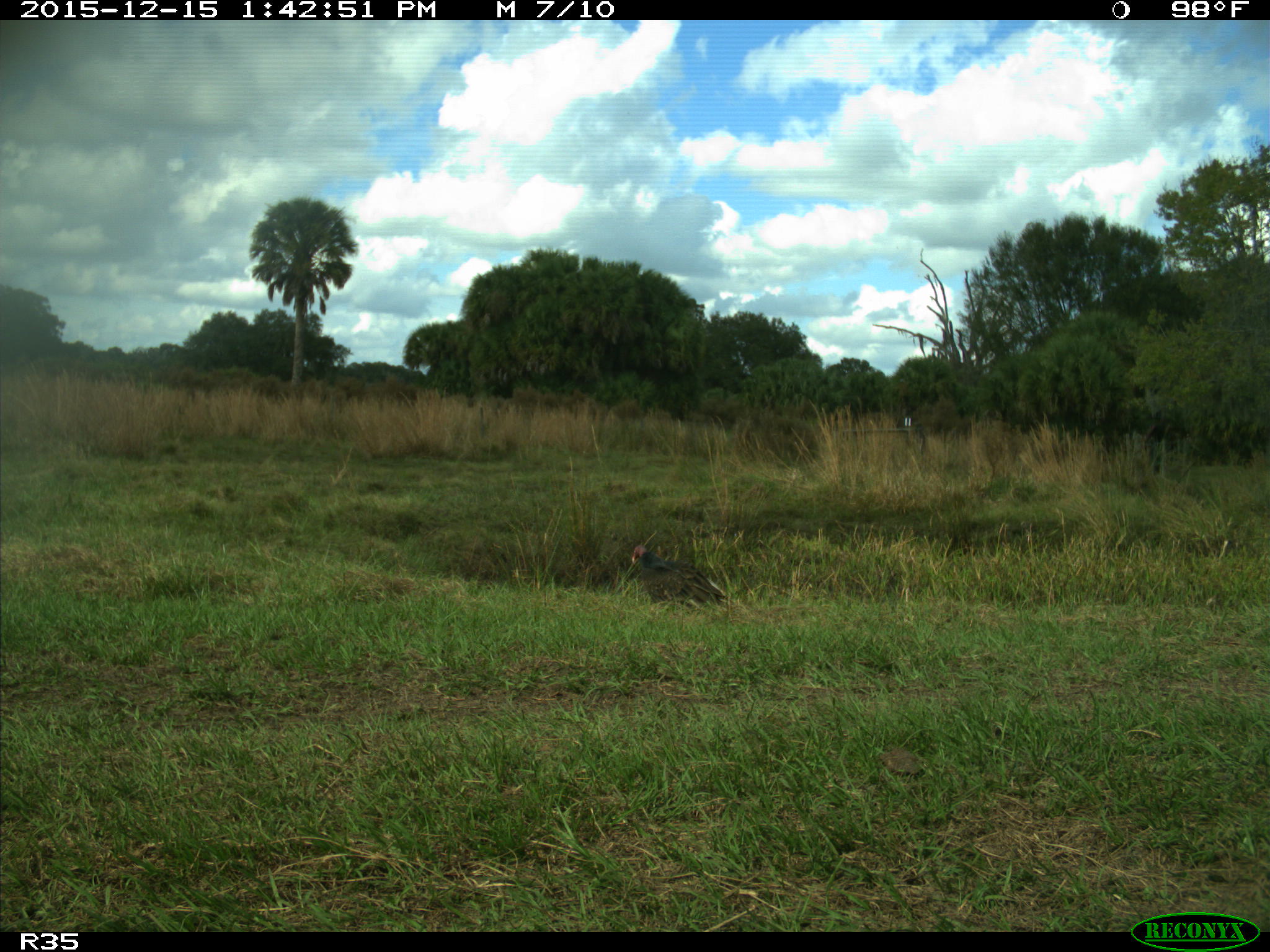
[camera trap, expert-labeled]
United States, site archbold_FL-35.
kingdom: Animalia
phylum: Chordata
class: Aves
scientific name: Aves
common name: birds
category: unidentified bird